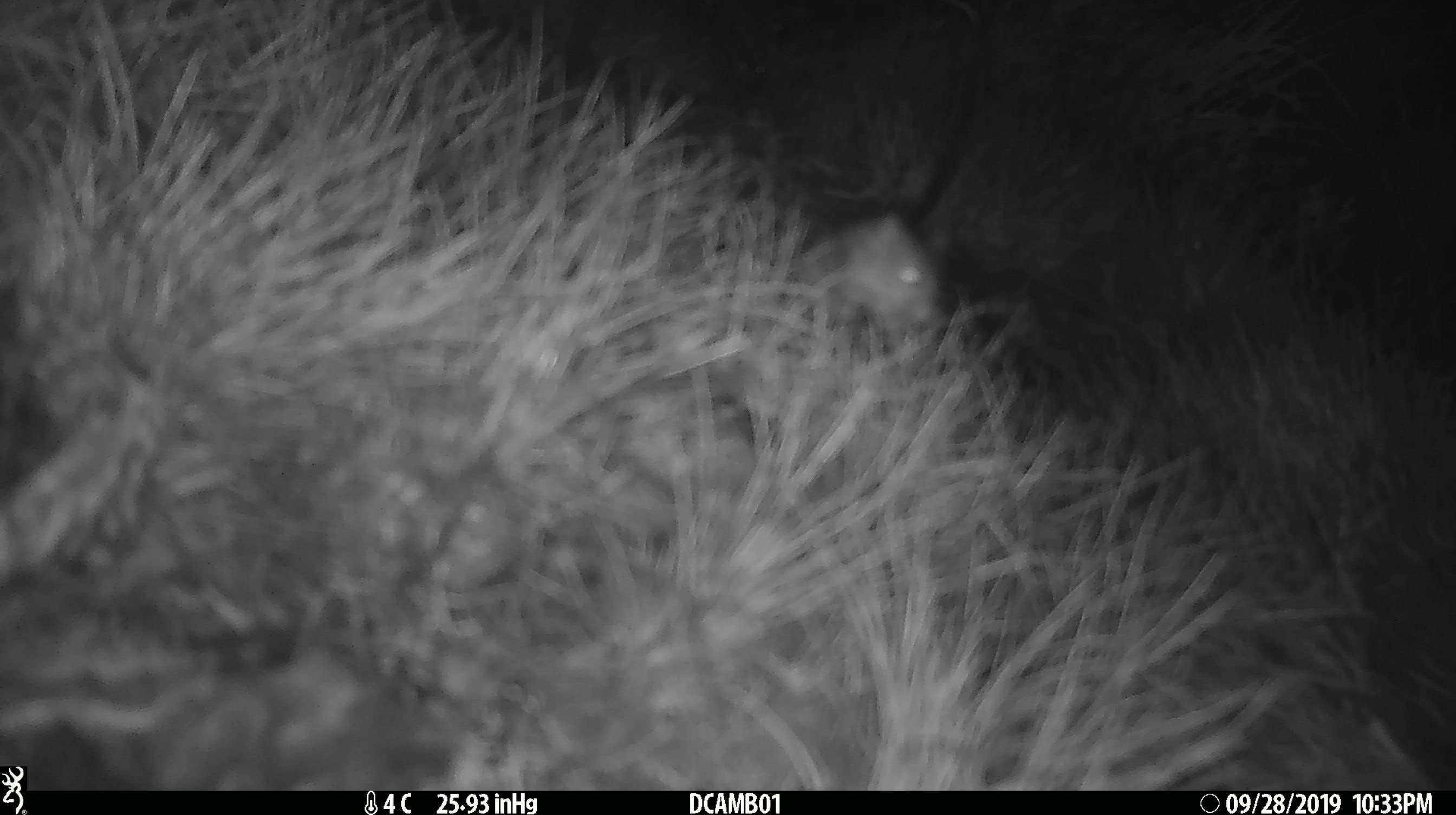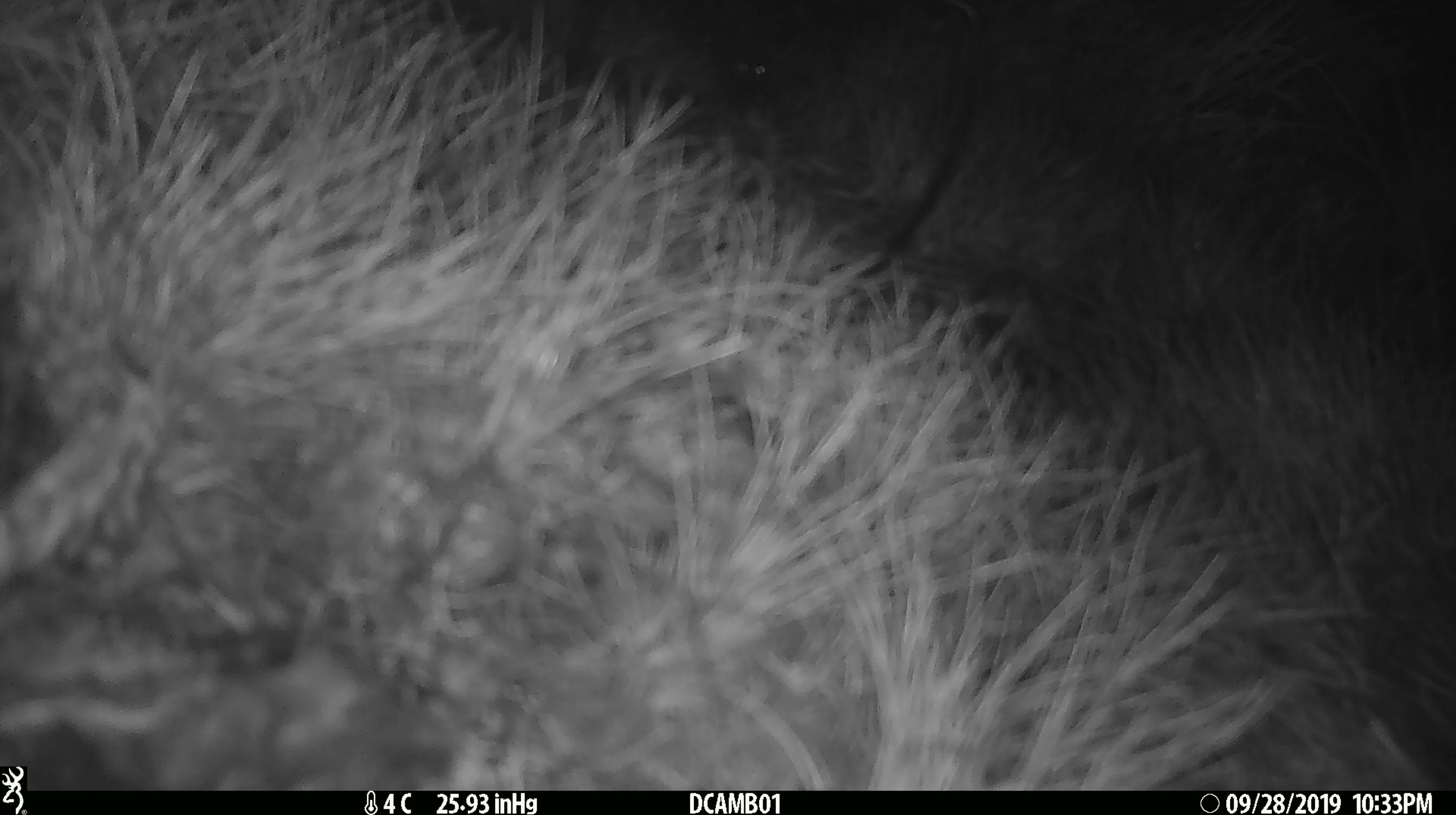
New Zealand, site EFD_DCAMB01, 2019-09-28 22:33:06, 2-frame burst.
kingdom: Animalia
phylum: Chordata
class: Mammalia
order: Rodentia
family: Muridae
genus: Mus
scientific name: Mus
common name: mouse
Mouse (Mus).